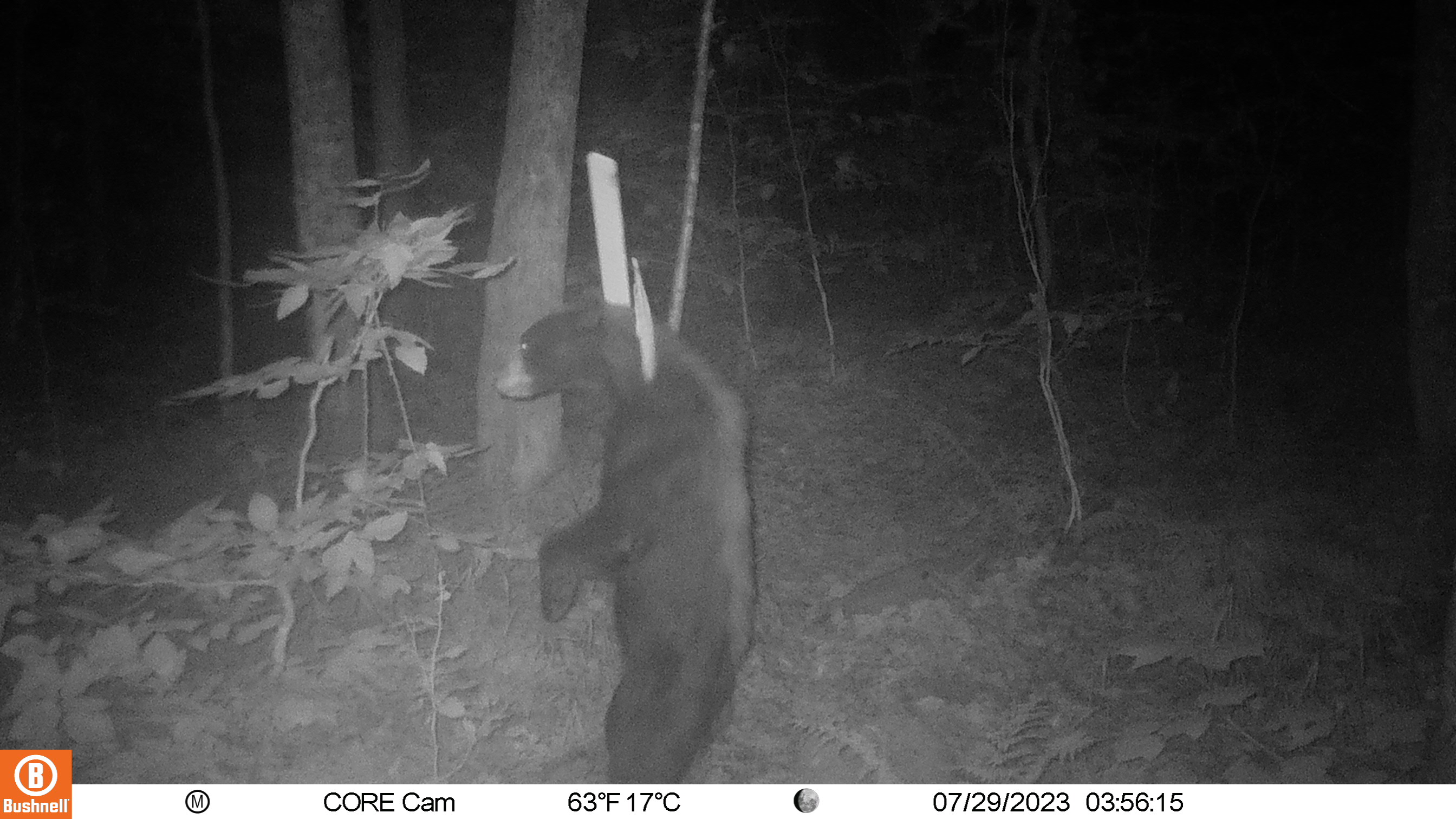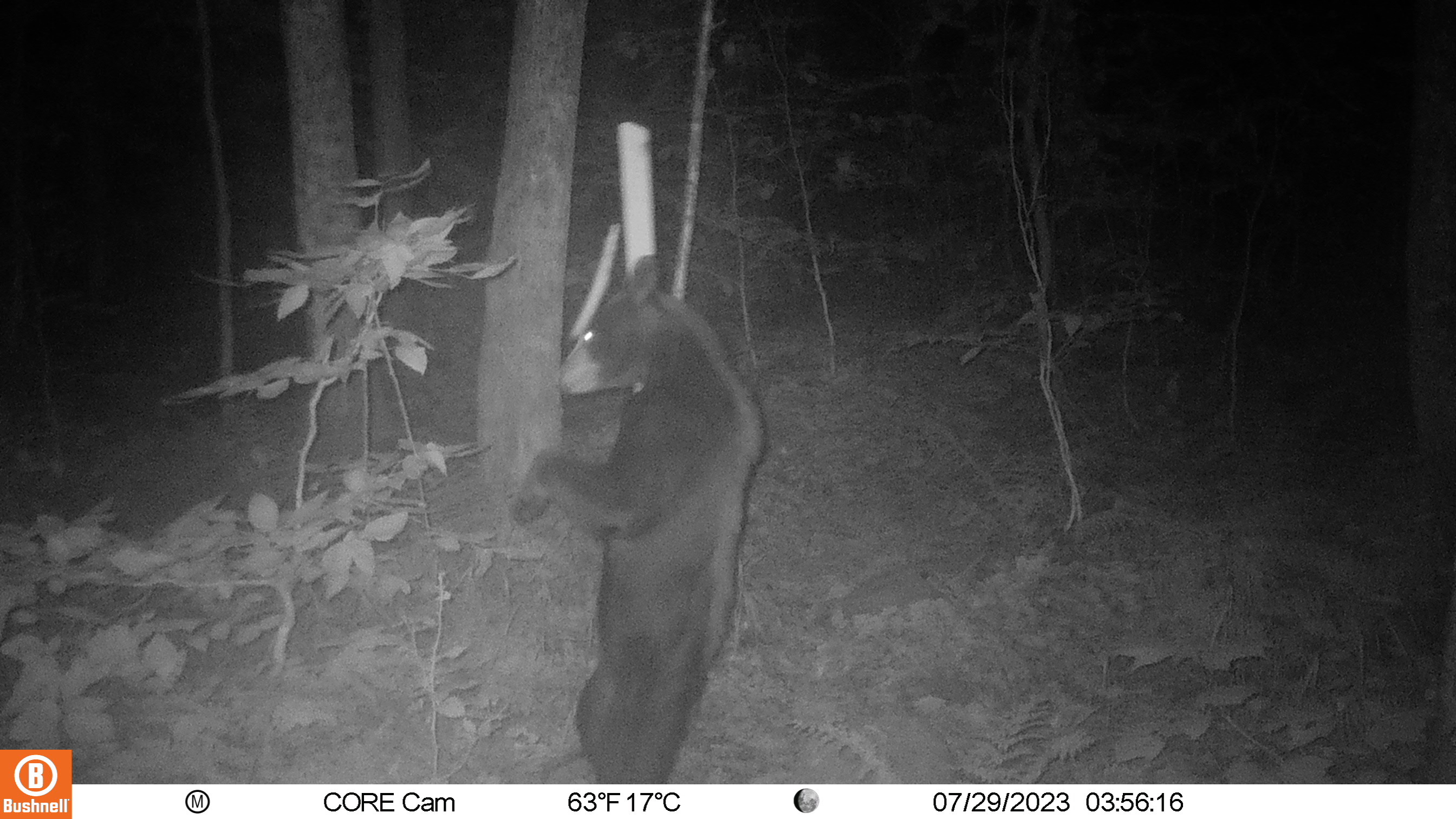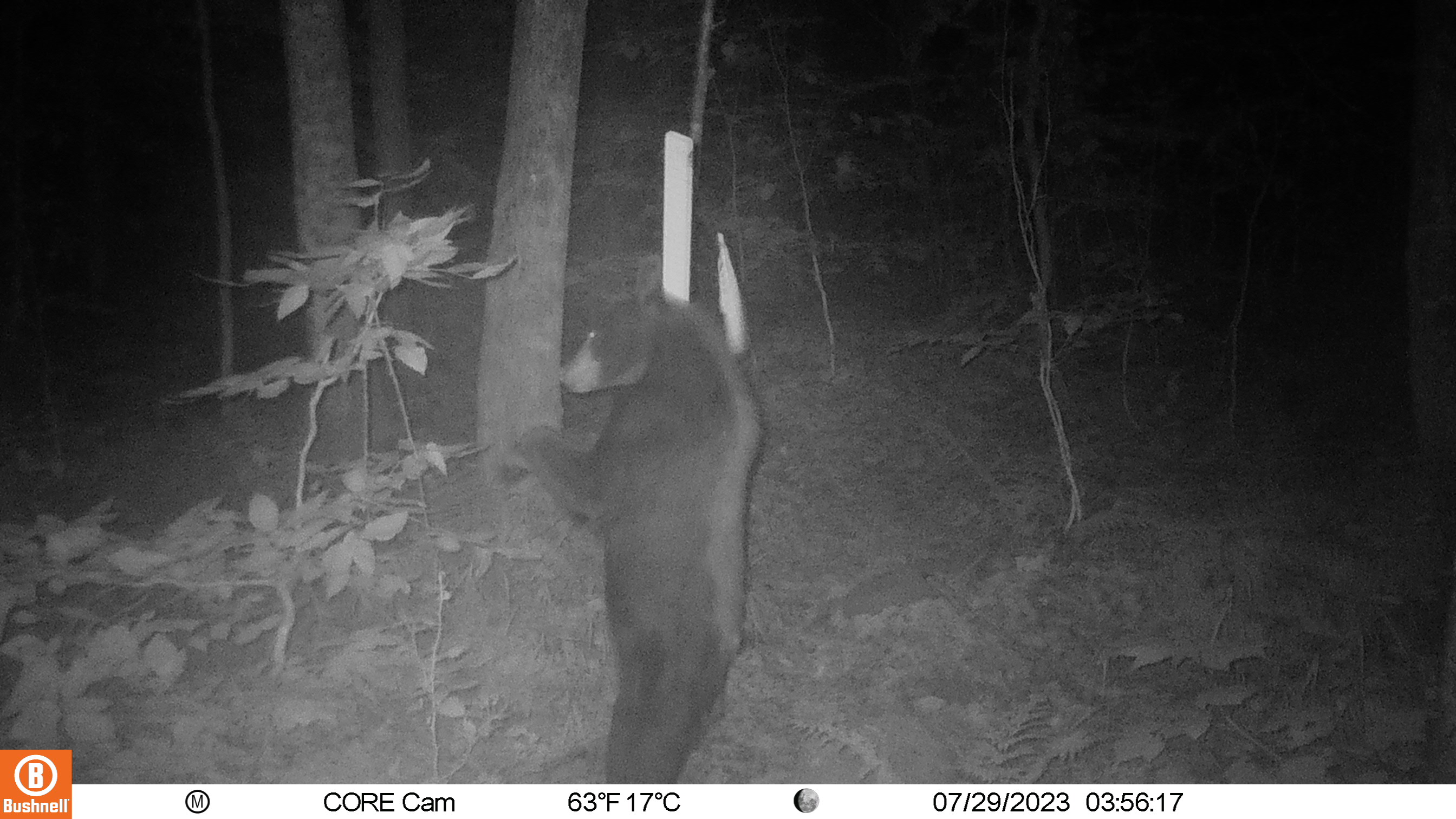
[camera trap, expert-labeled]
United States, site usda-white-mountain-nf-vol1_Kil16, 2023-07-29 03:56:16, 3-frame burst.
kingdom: Animalia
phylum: Chordata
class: Mammalia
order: Carnivora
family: Ursidae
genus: Ursus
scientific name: Ursus americanus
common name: black bear